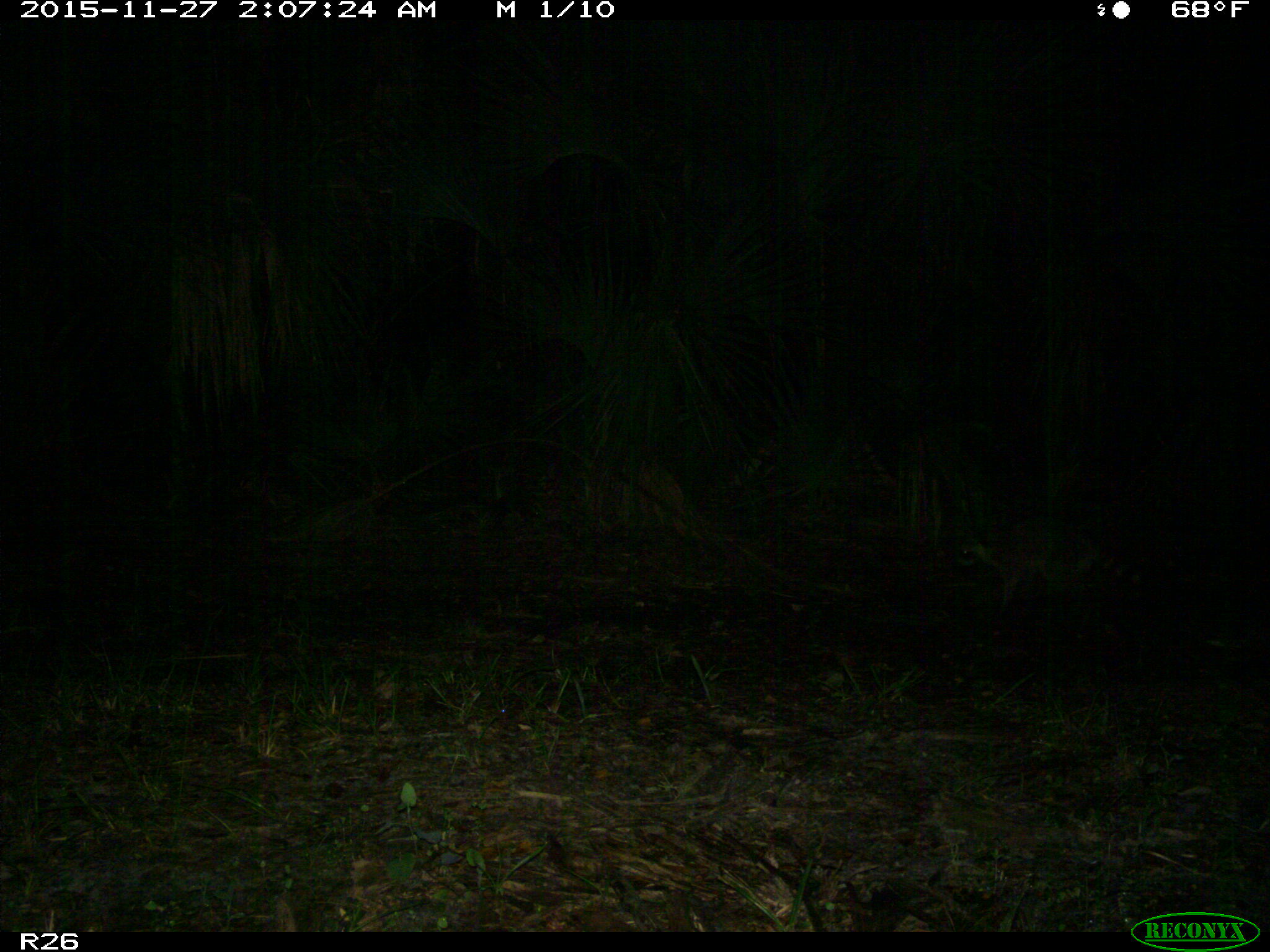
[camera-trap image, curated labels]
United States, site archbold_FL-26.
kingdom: Animalia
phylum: Chordata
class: Mammalia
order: Carnivora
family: Procyonidae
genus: Procyon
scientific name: Procyon lotor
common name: common raccoon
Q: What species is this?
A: Procyon lotor (common raccoon).